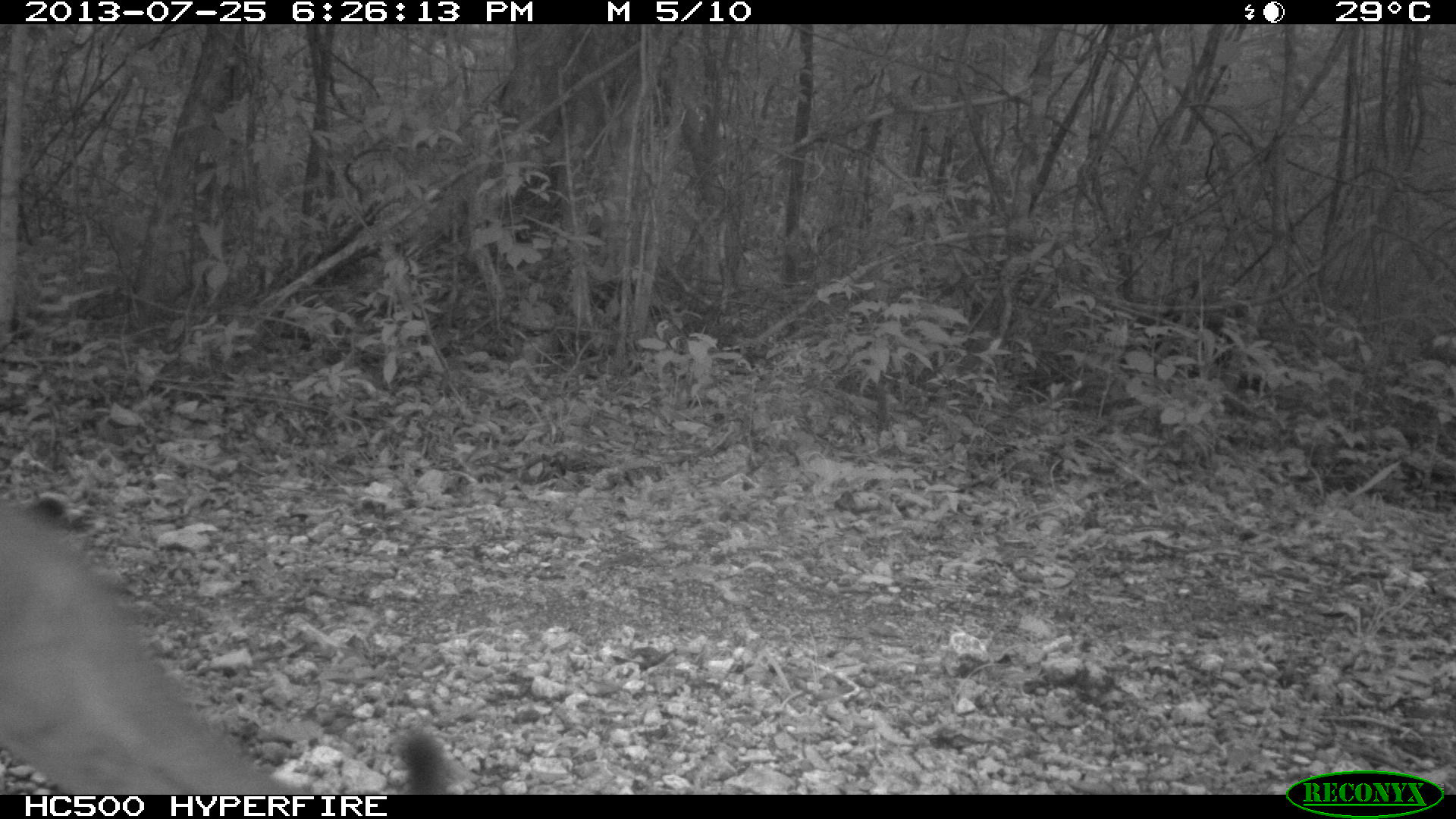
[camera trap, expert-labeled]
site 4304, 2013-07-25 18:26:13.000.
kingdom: Animalia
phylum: Chordata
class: Mammalia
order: Carnivora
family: Felidae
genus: Puma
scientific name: Puma concolor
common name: mountain lion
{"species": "Puma concolor (mountain lion)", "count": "2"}